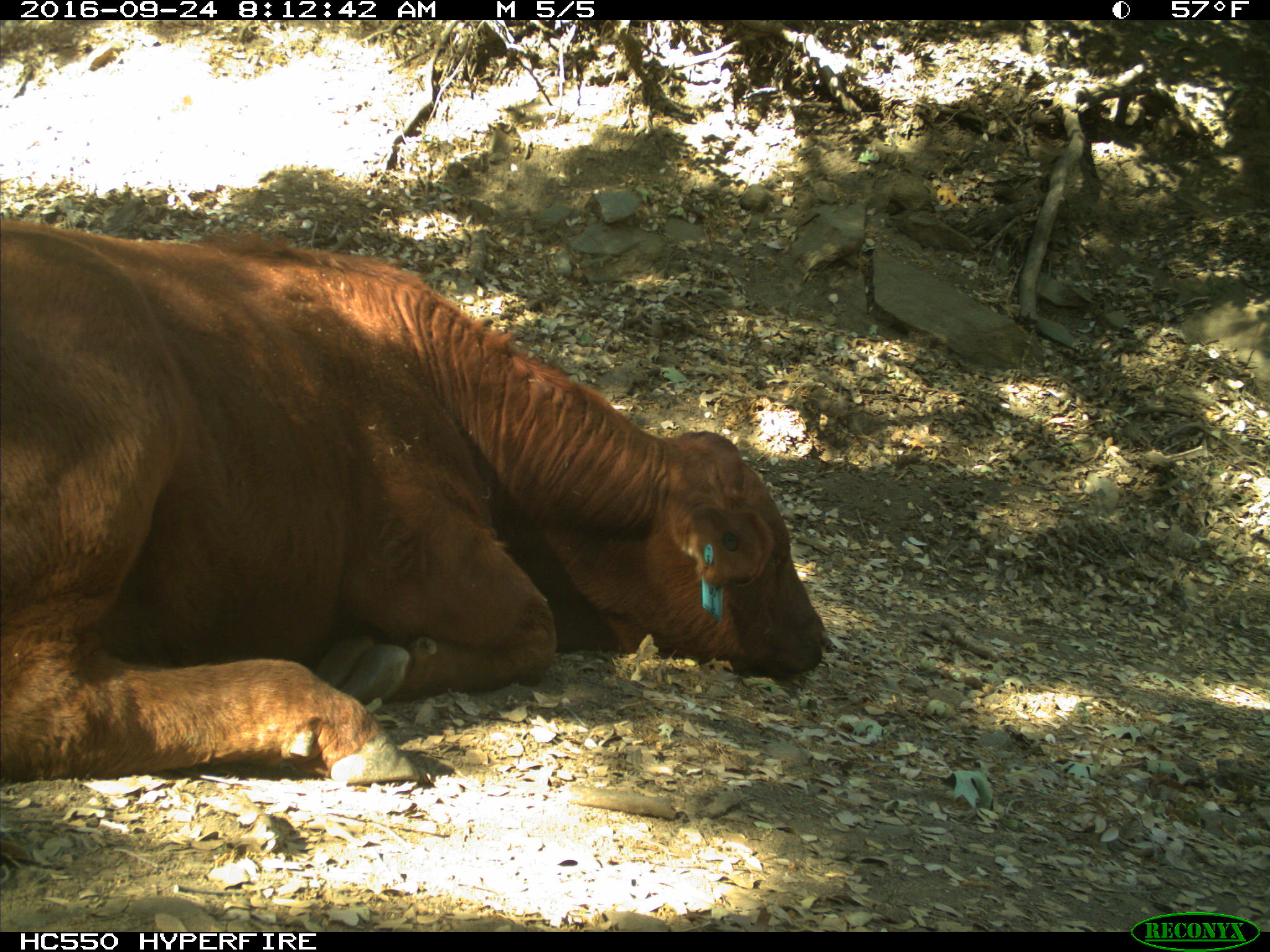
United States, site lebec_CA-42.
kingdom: Animalia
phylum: Chordata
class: Mammalia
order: Artiodactyla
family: Bovidae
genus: Bos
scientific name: Bos taurus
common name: domestic cow